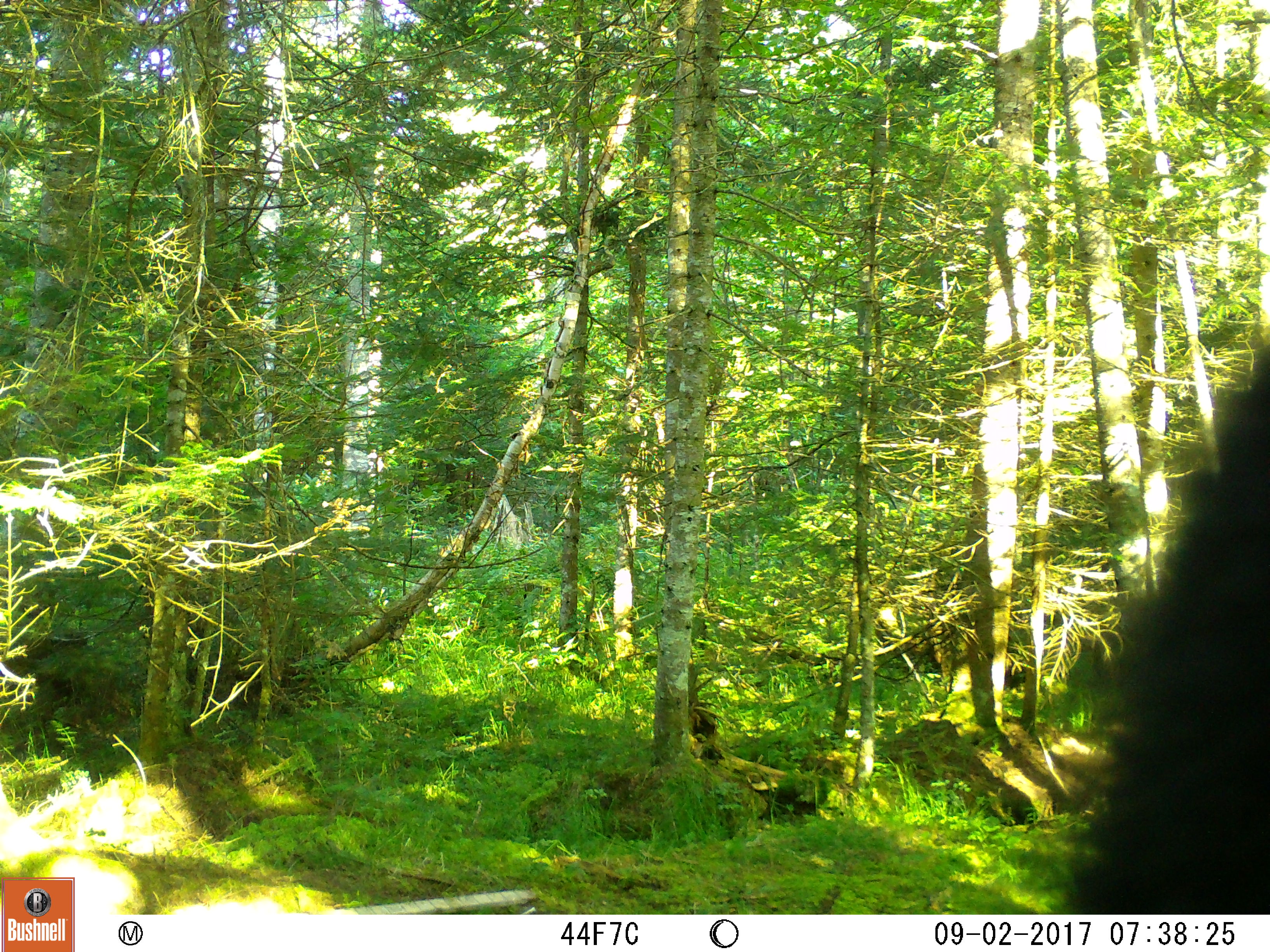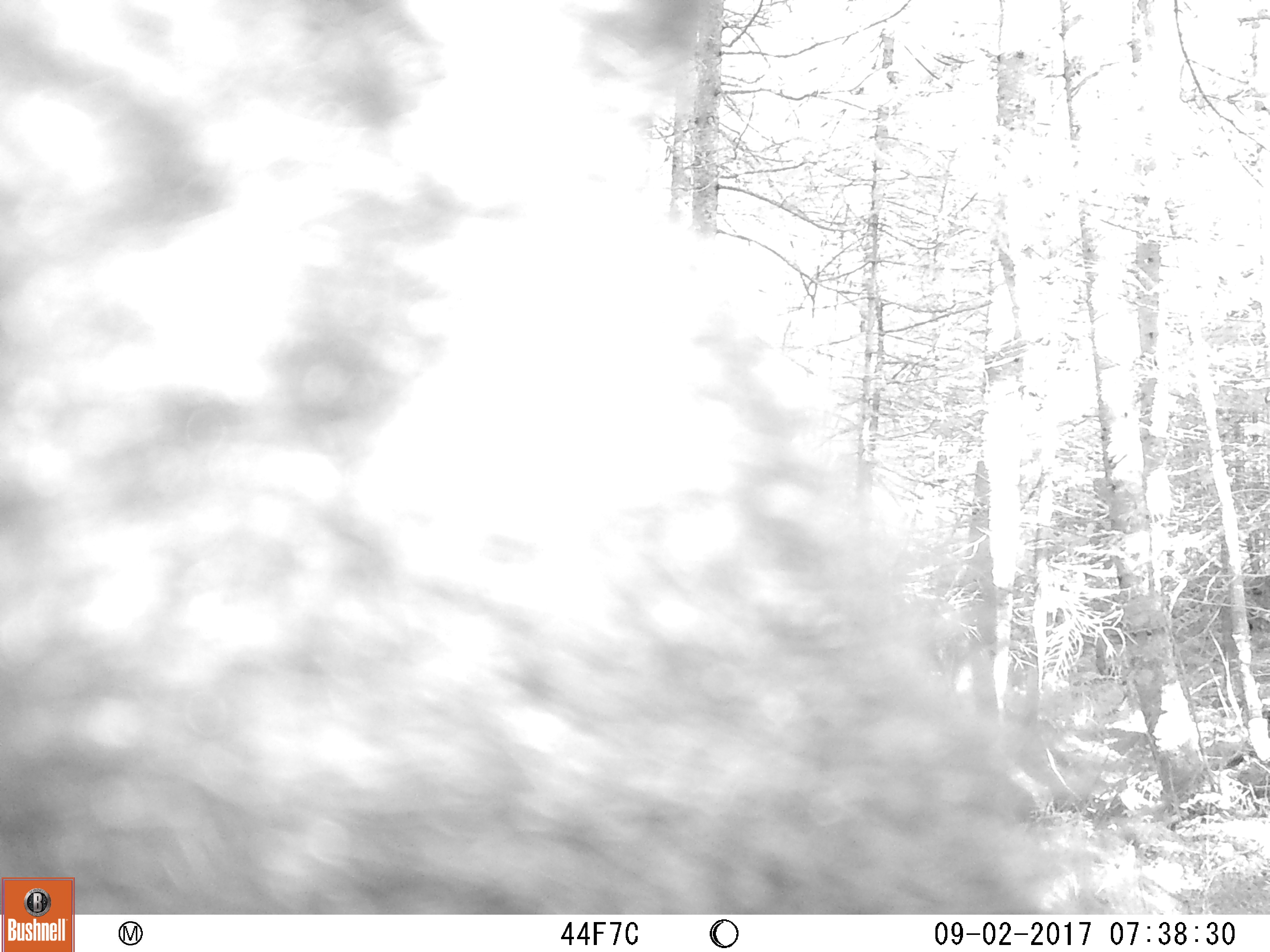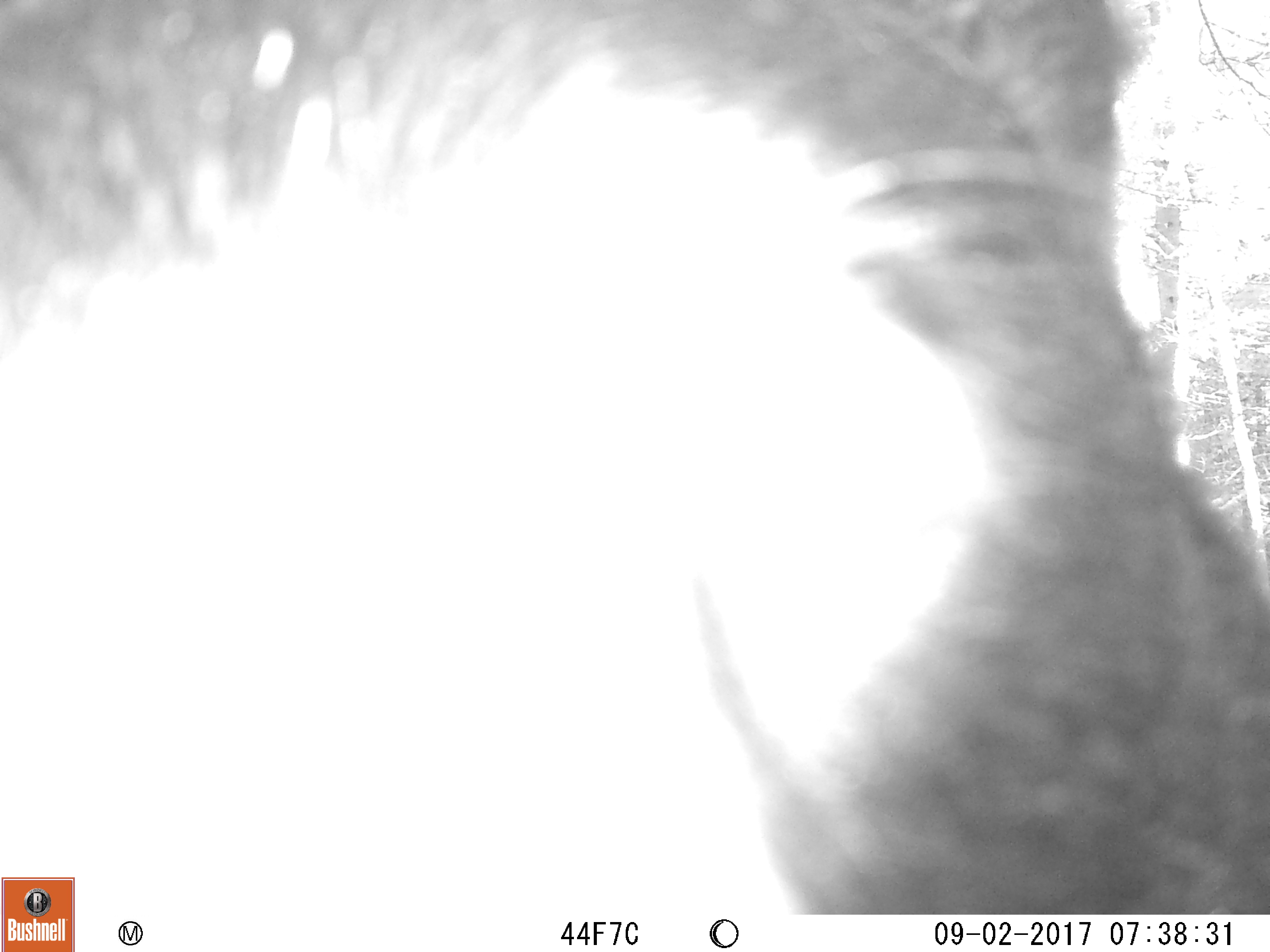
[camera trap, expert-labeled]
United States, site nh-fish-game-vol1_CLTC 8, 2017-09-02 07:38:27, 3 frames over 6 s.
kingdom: Animalia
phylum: Chordata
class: Mammalia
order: Carnivora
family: Ursidae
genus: Ursus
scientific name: Ursus americanus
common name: black bear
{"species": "black bear (Ursus americanus)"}